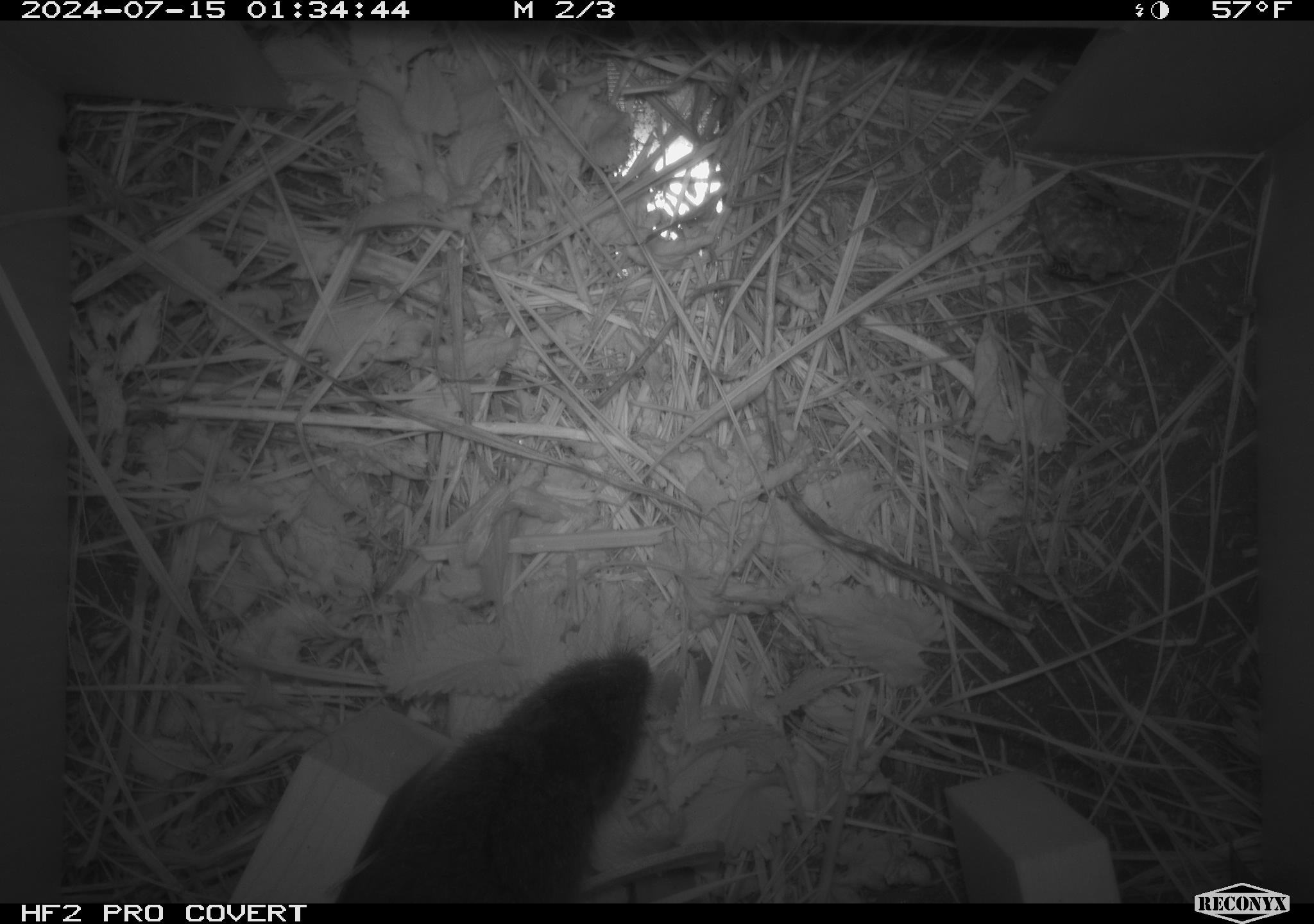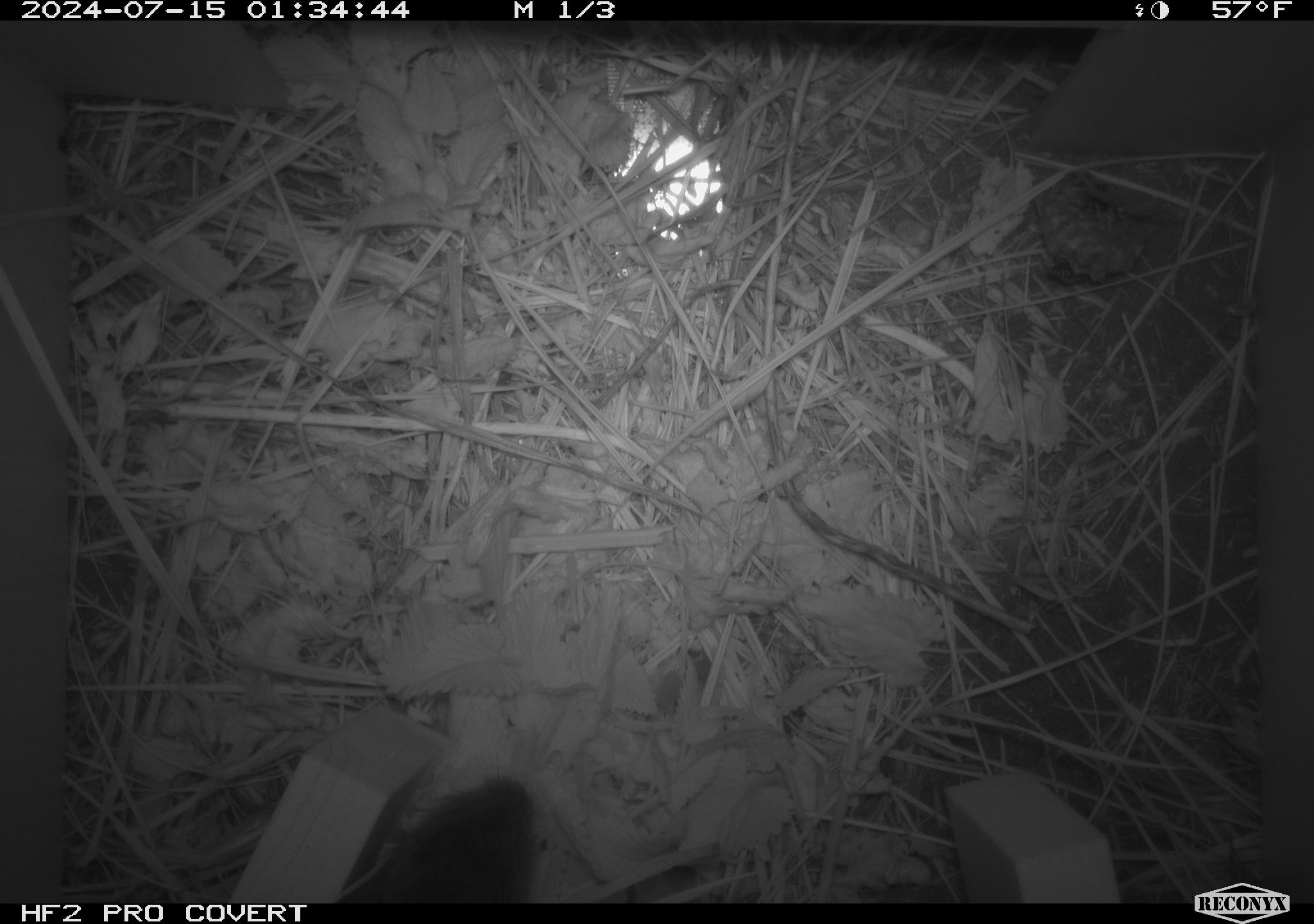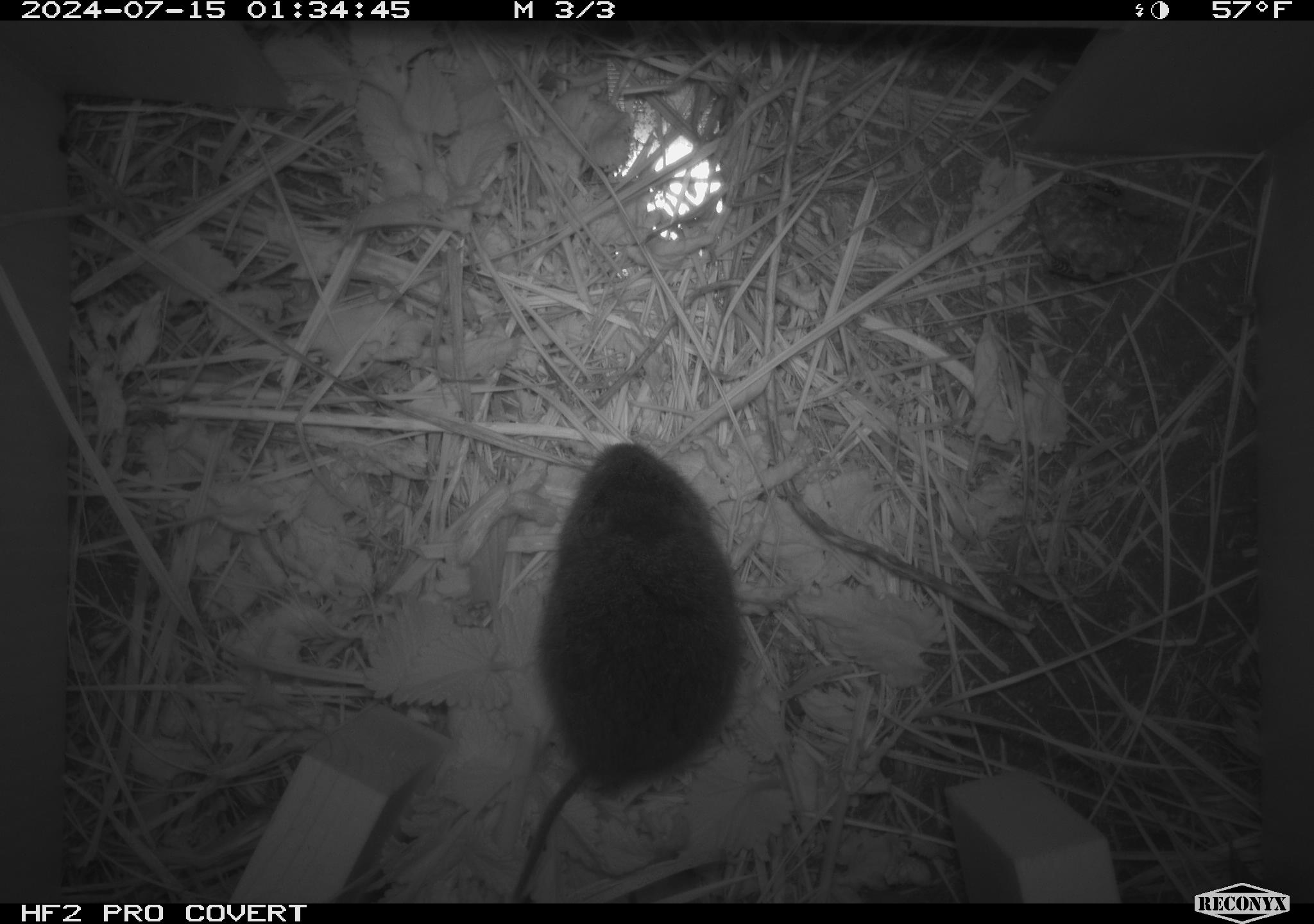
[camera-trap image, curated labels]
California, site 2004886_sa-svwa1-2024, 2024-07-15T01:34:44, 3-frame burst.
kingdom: Animalia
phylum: Arthropoda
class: Insecta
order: Hymenoptera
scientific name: Hymenoptera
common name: ants, bees, wasps, and sawflies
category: hymenoptera order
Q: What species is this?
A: Hymenoptera order (ants, bees, wasps, and sawflies) (Hymenoptera).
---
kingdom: Animalia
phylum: Chordata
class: Mammalia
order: Rodentia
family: Cricetidae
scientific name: Arvicolinae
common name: voles, lemmings, and muskrats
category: arvicolinae subfamily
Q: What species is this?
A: Arvicolinae subfamily (voles, lemmings, and muskrats) (Arvicolinae).